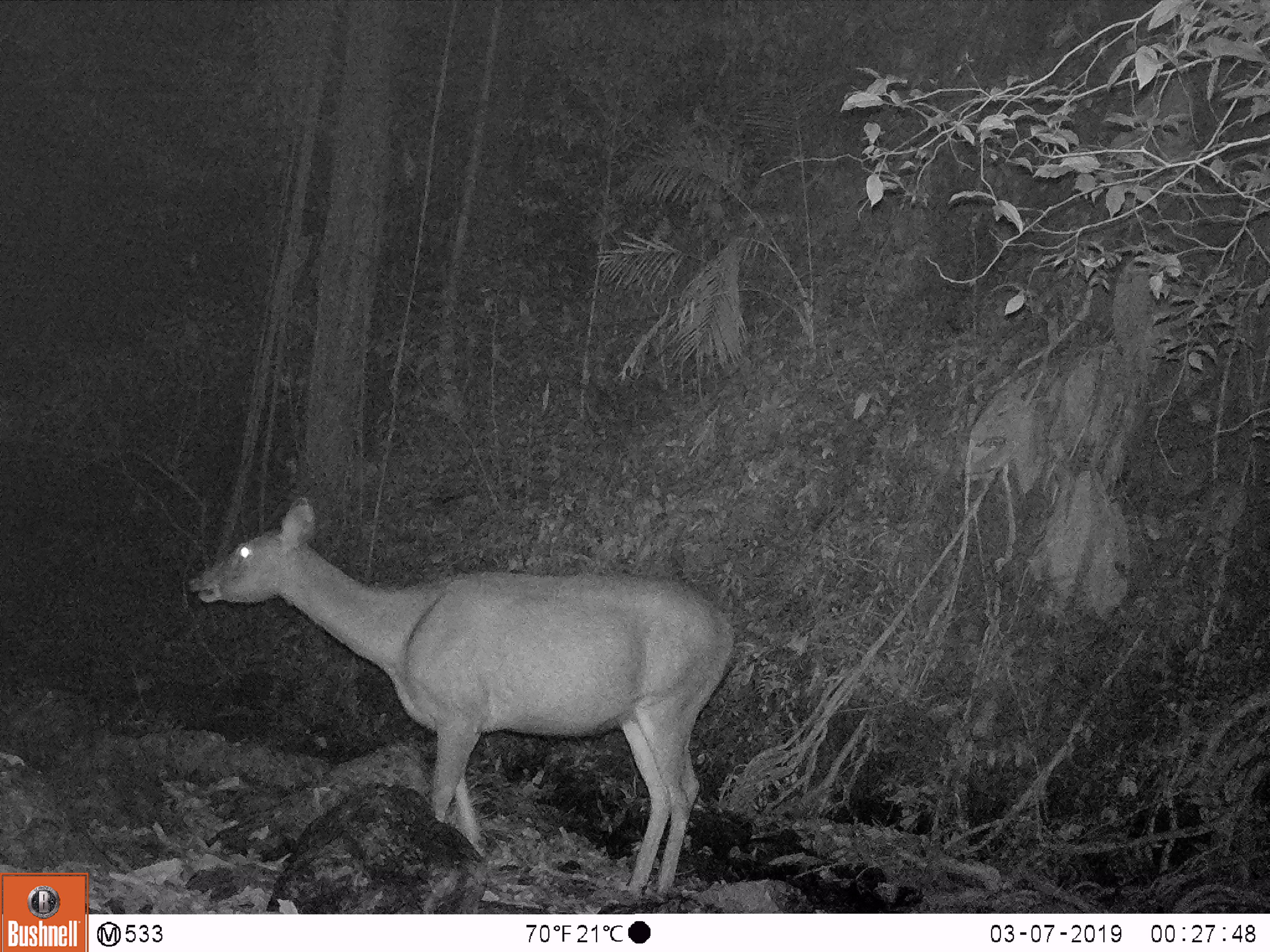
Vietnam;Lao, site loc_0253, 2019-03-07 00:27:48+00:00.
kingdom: Animalia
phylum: Chordata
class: Mammalia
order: Artiodactyla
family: Cervidae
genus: Rusa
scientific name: Rusa unicolor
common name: sambar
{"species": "sambar (Rusa unicolor)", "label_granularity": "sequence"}